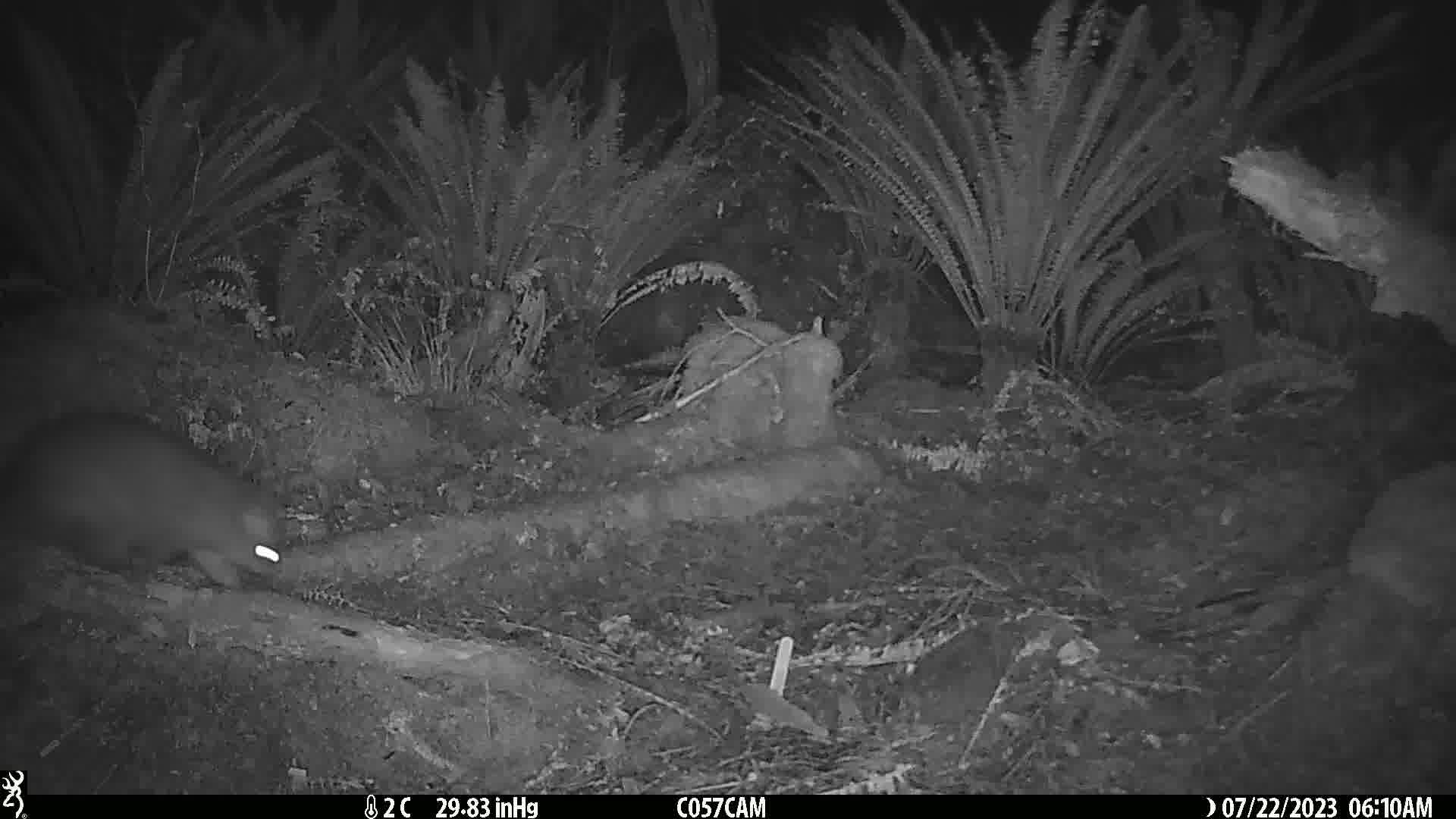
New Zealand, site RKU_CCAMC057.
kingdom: Animalia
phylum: Chordata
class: Mammalia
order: Diprotodontia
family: Phalangeridae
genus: Trichosurus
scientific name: Trichosurus vulpecula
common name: common brushtail possum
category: possum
Possum (common brushtail possum) (Trichosurus vulpecula).